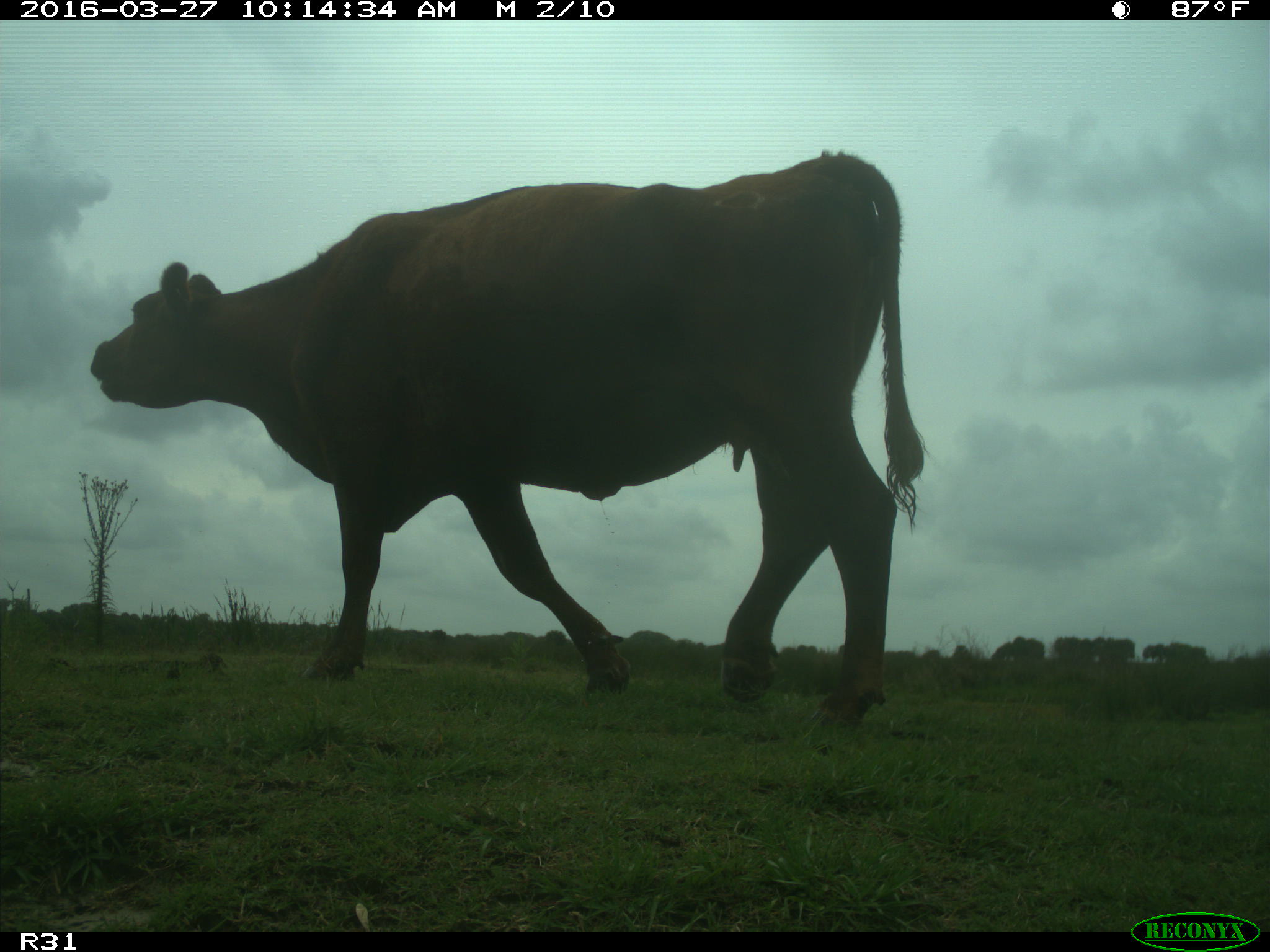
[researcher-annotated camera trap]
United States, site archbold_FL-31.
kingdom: Animalia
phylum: Chordata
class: Mammalia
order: Artiodactyla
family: Bovidae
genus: Bos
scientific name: Bos taurus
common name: domestic cow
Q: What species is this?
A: Bos taurus (domestic cow).